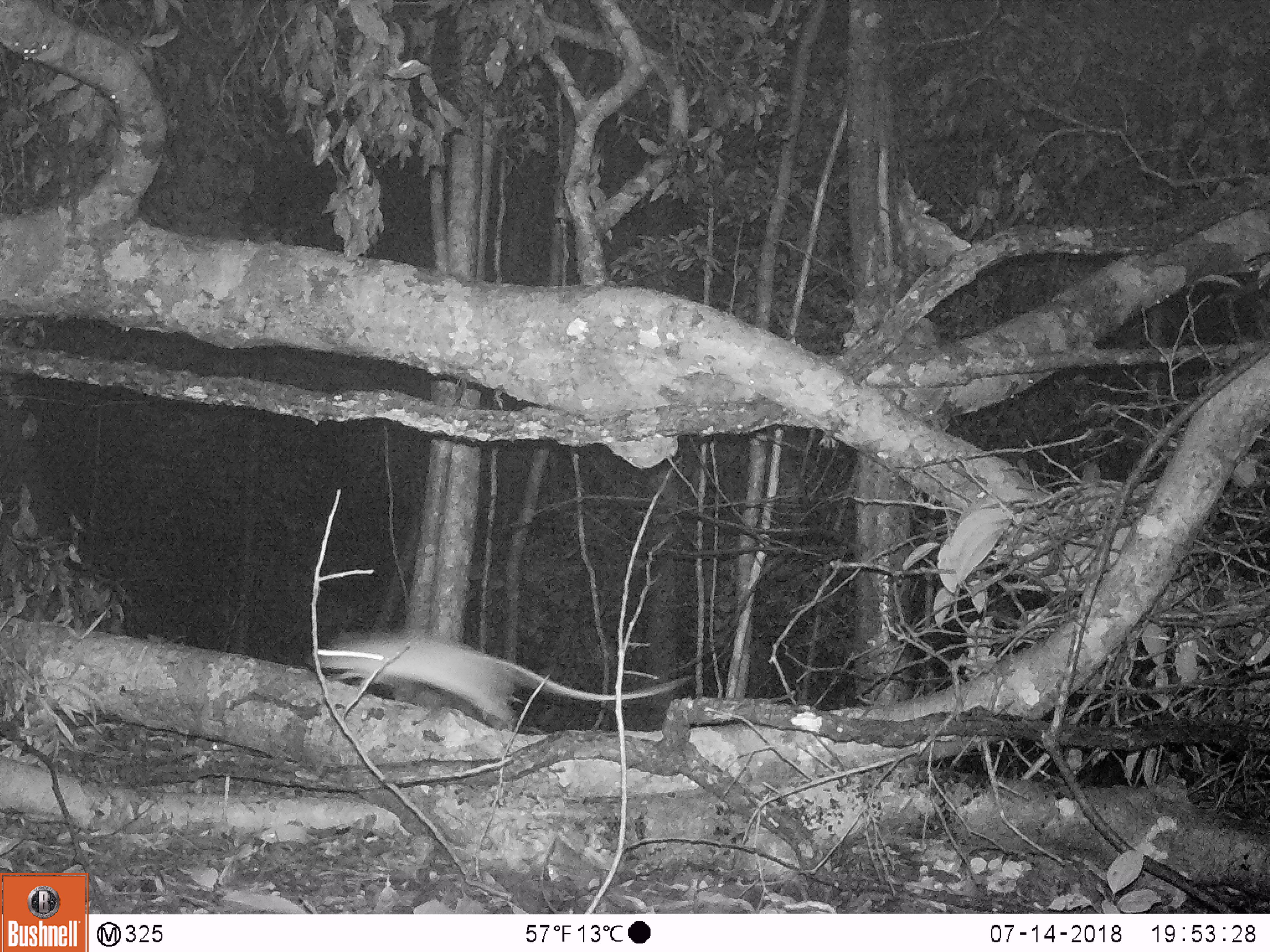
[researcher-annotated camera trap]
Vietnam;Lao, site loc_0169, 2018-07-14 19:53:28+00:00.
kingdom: Animalia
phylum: Chordata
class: Mammalia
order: Rodentia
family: Muridae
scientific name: Muridae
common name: old-world mice and rats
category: unidentified murid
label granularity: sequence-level